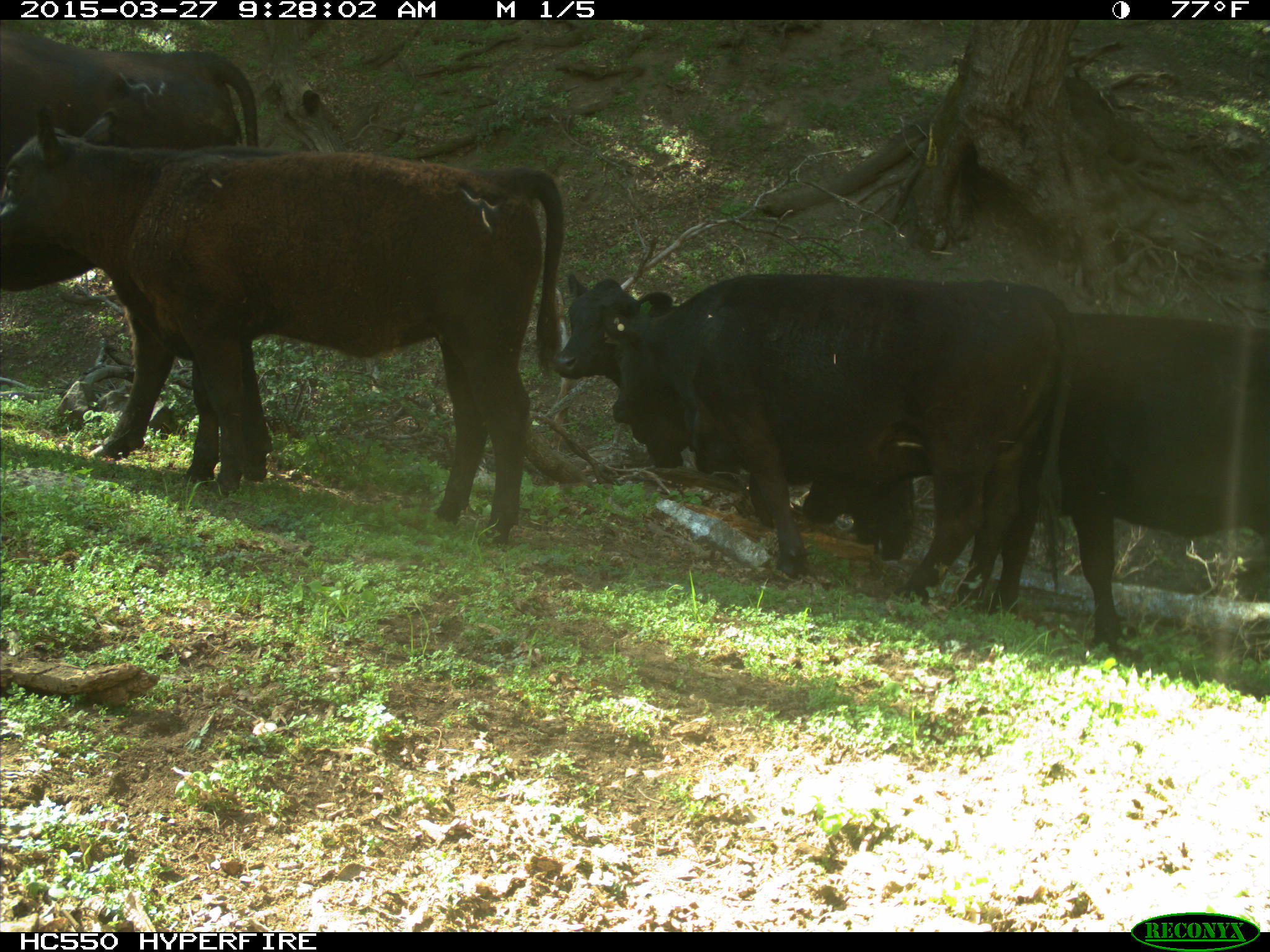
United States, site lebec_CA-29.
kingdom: Animalia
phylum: Chordata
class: Mammalia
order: Artiodactyla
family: Bovidae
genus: Bos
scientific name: Bos taurus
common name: domestic cow